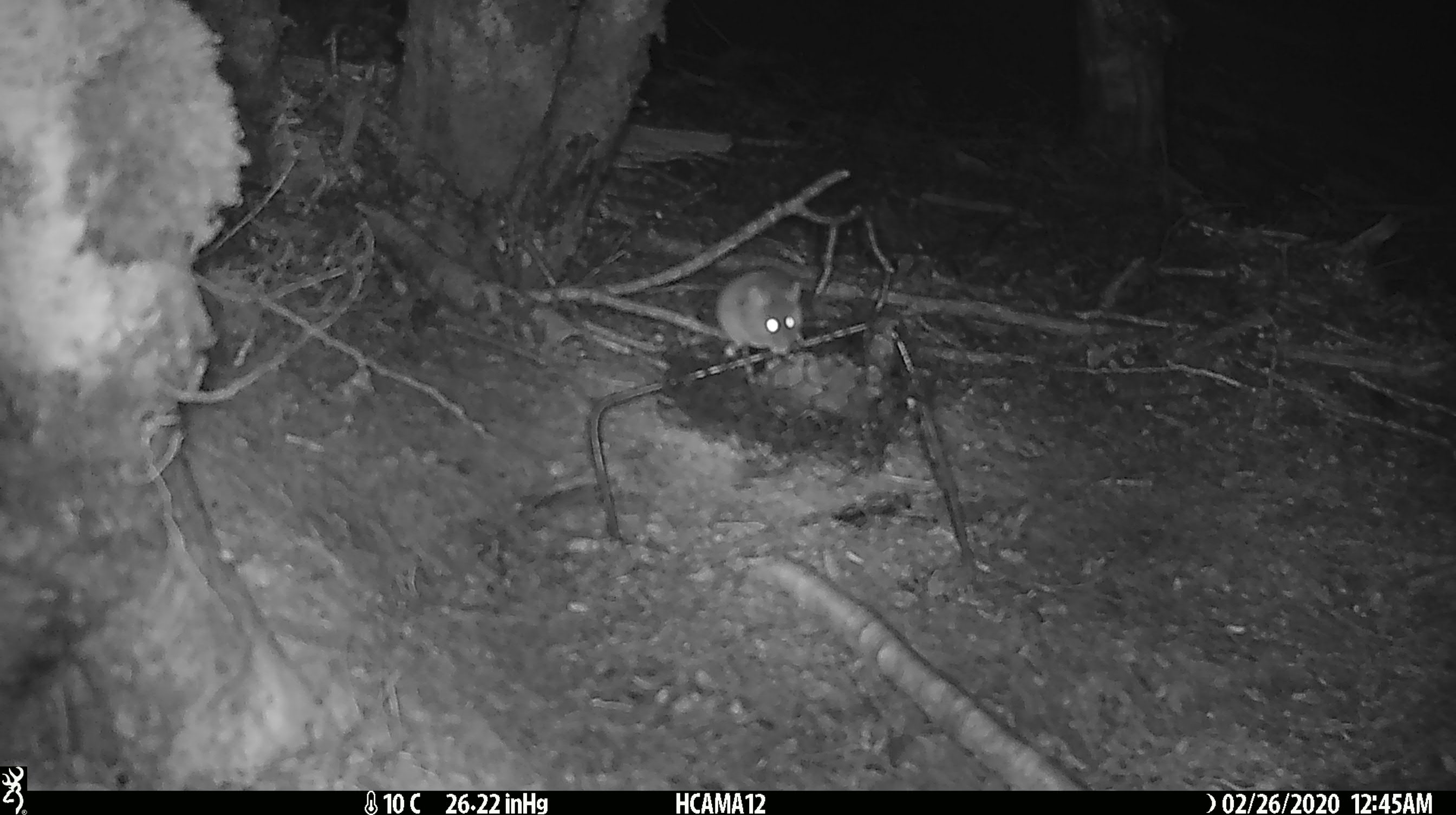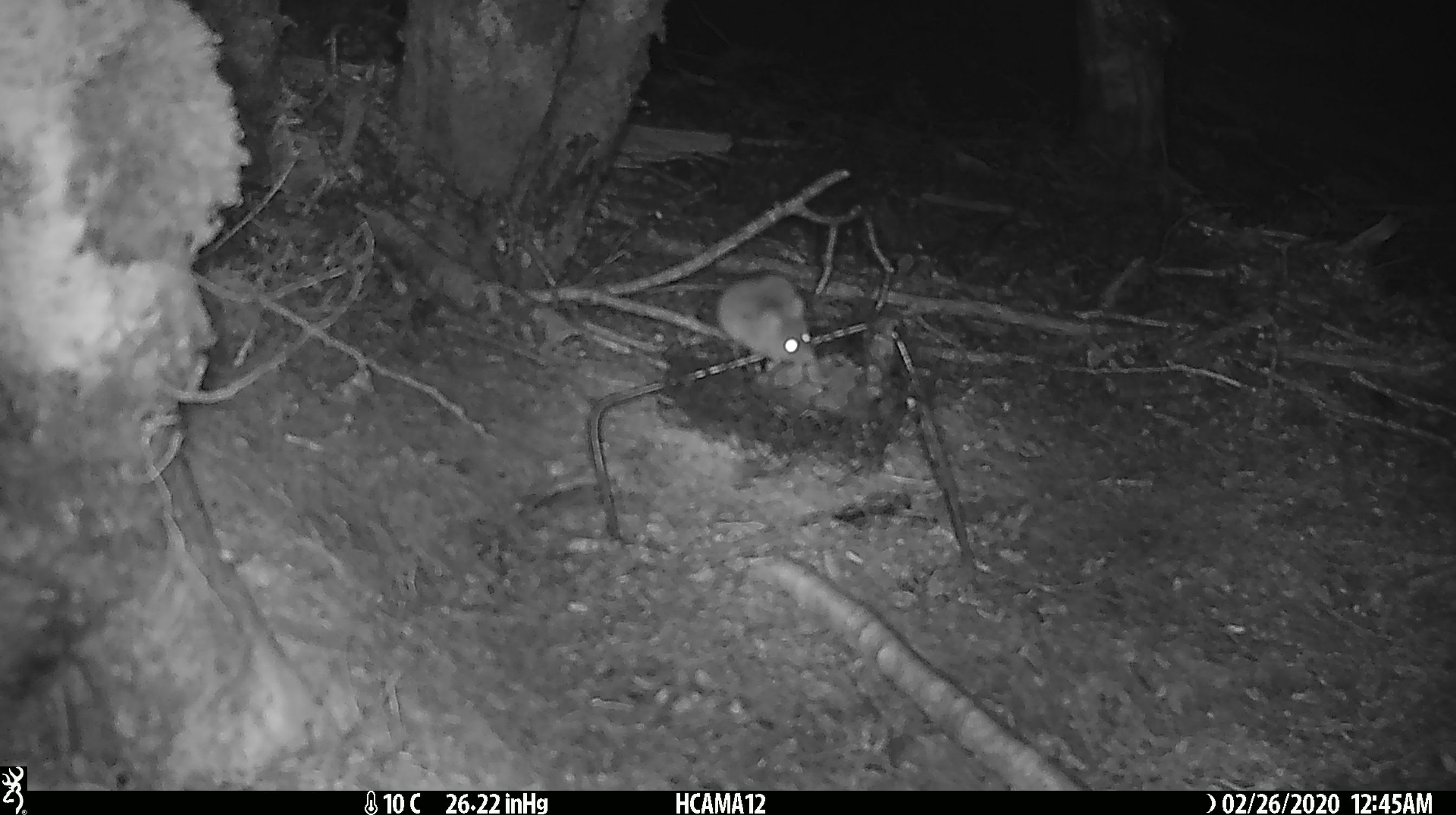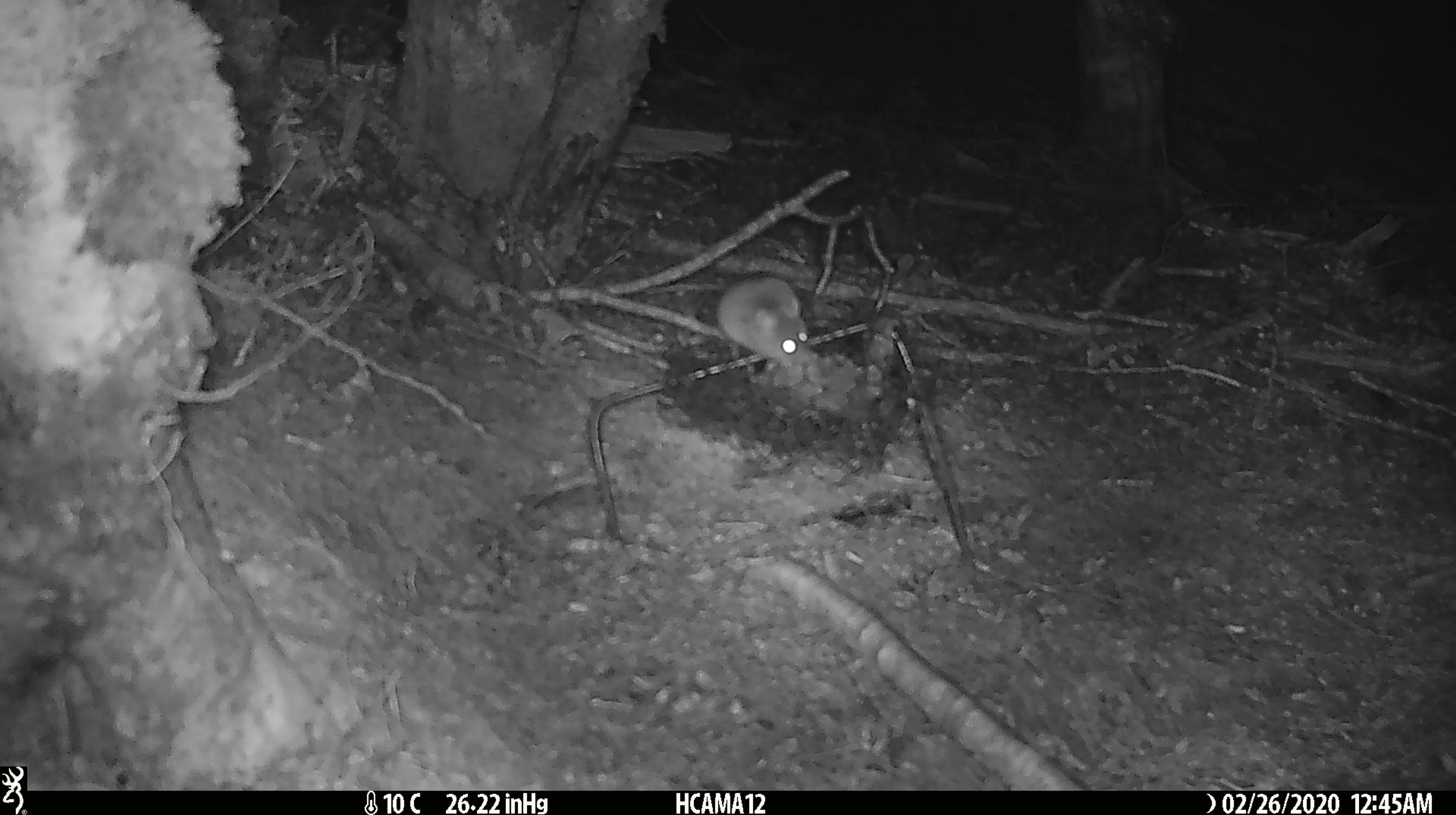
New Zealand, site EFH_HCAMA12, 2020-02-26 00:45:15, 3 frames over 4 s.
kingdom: Animalia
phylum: Chordata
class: Mammalia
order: Rodentia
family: Muridae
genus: Mus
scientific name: Mus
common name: mouse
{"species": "mouse (Mus)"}